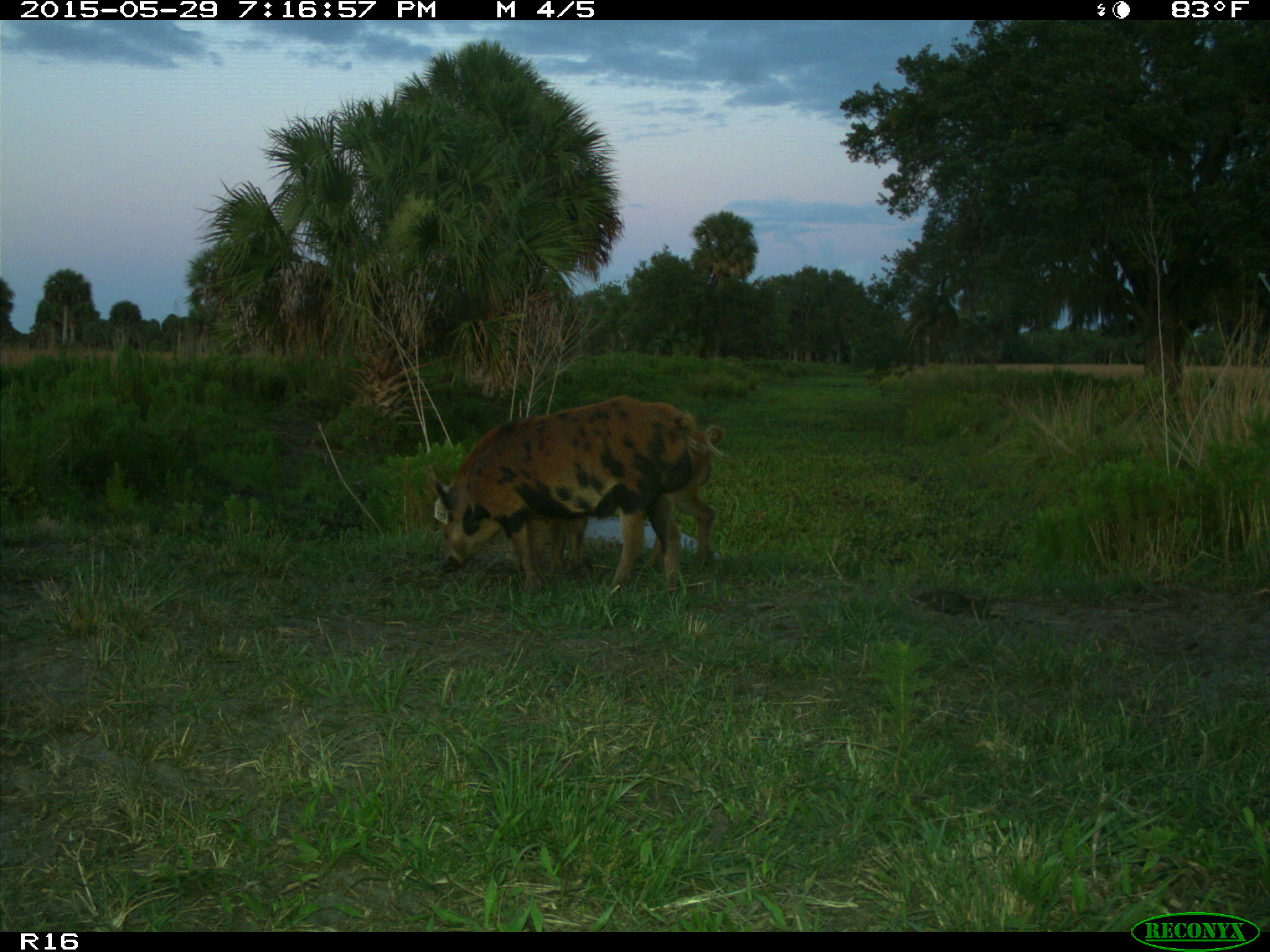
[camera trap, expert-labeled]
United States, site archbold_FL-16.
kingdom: Animalia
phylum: Chordata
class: Mammalia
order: Artiodactyla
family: Suidae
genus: Sus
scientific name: Sus scrofa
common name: wild boar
Sus scrofa (wild boar).